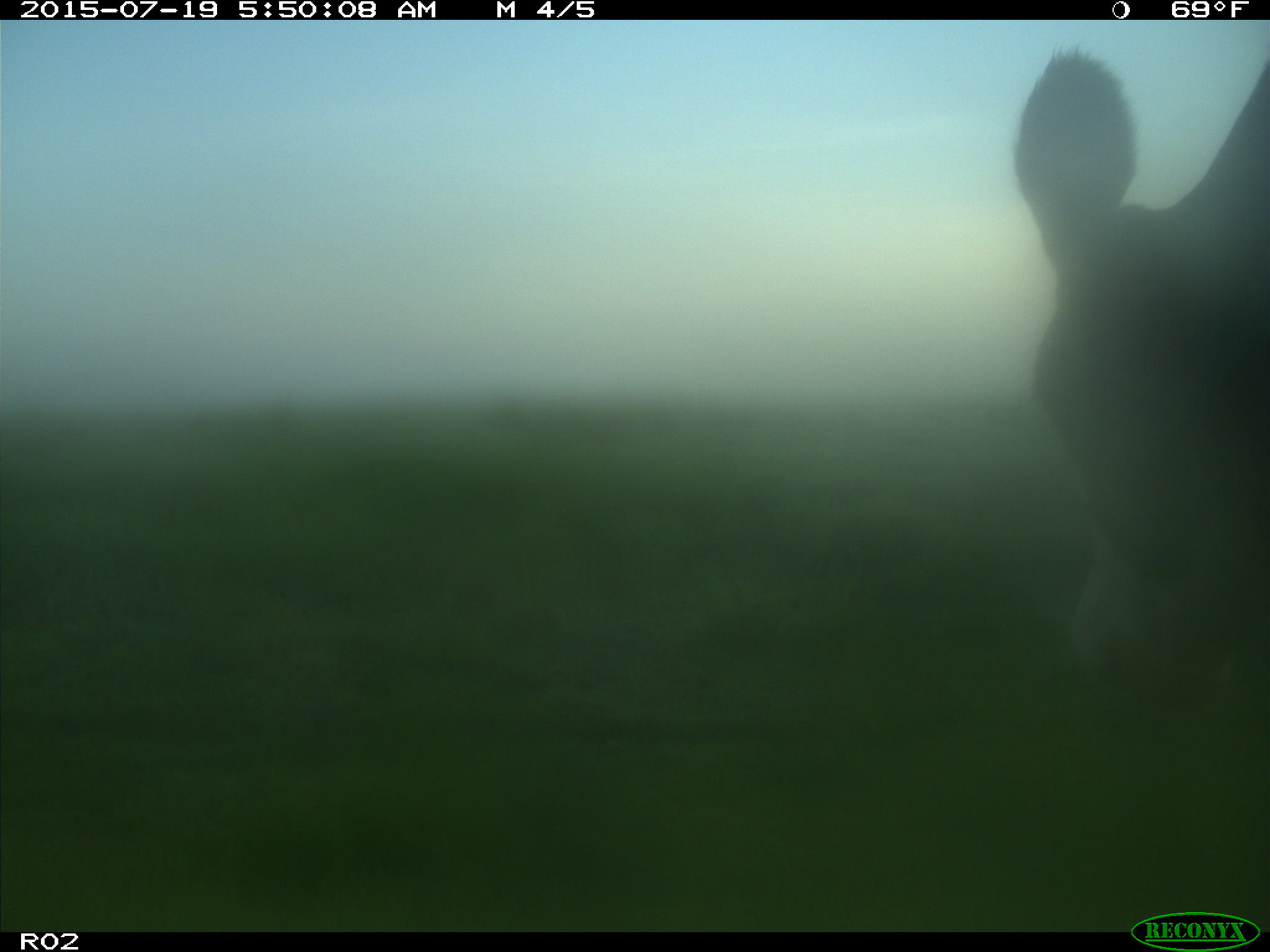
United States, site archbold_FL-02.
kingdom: Animalia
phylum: Chordata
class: Mammalia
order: Artiodactyla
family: Bovidae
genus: Bos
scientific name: Bos taurus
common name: domestic cow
Bos taurus (domestic cow).